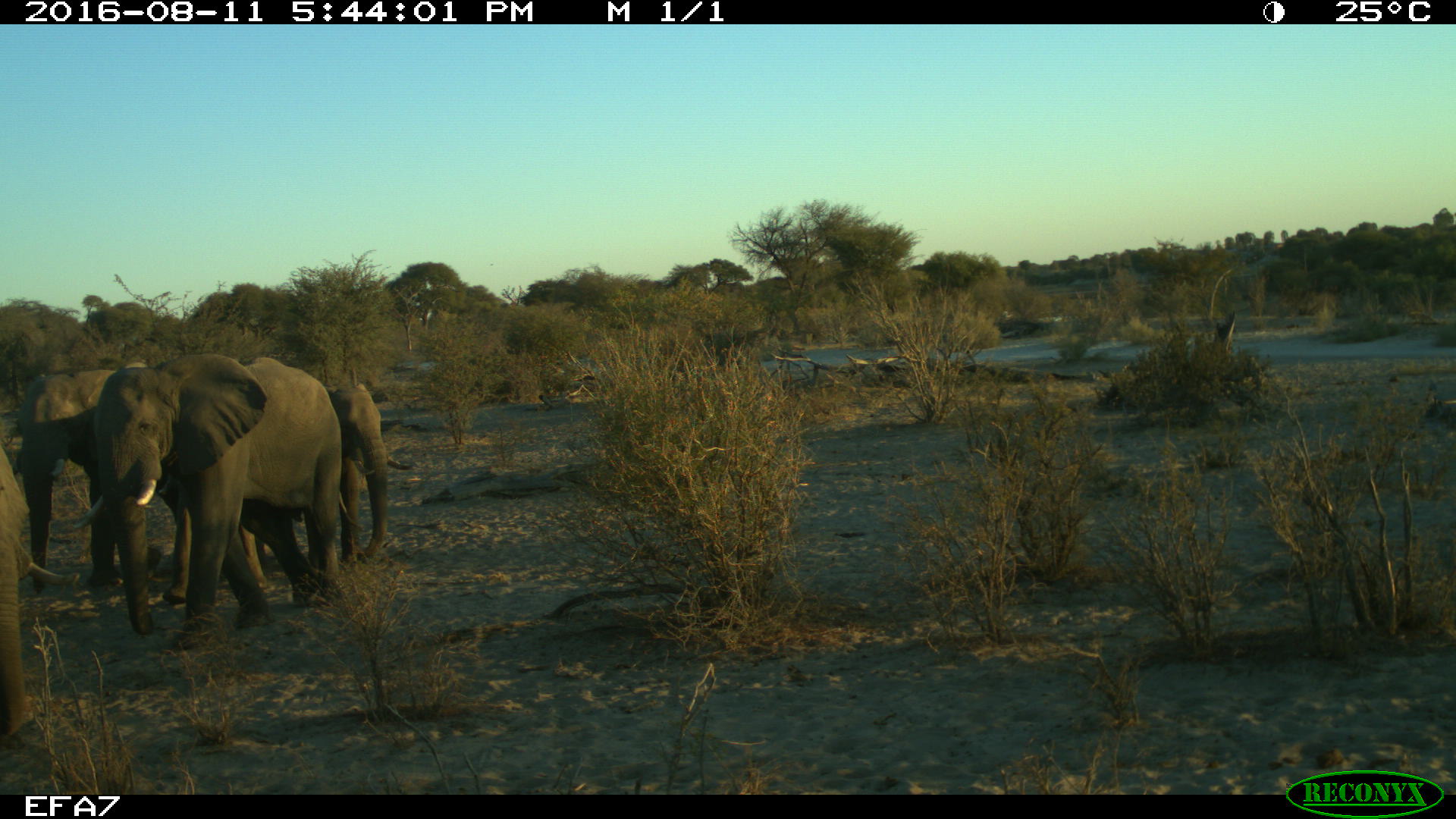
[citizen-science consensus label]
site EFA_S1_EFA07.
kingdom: Animalia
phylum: Chordata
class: Mammalia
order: Proboscidea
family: Elephantidae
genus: Loxodonta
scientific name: Loxodonta africana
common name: african bush elephant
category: elephant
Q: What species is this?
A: Elephant (african bush elephant) (Loxodonta africana).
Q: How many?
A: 3.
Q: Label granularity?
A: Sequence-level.